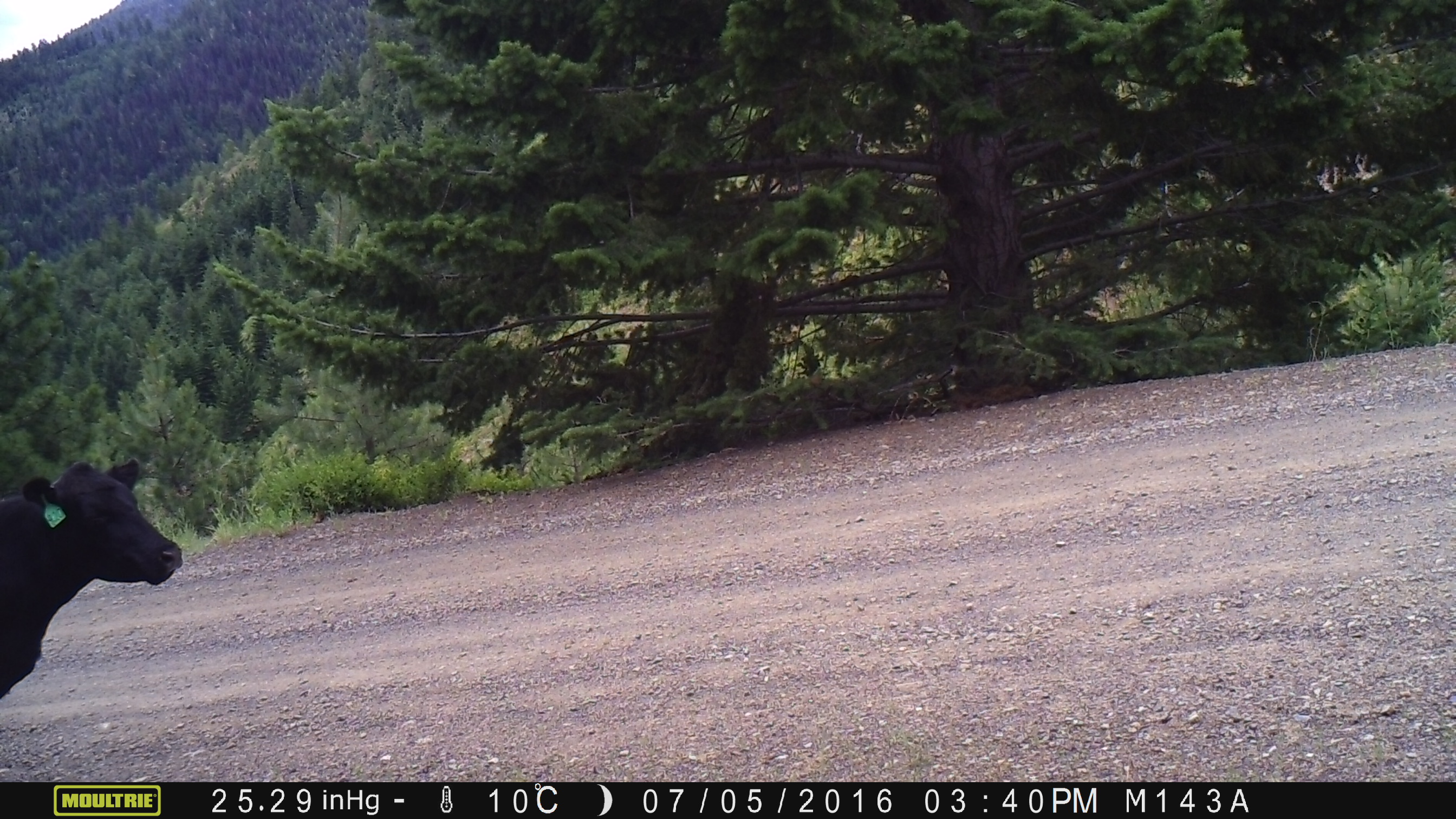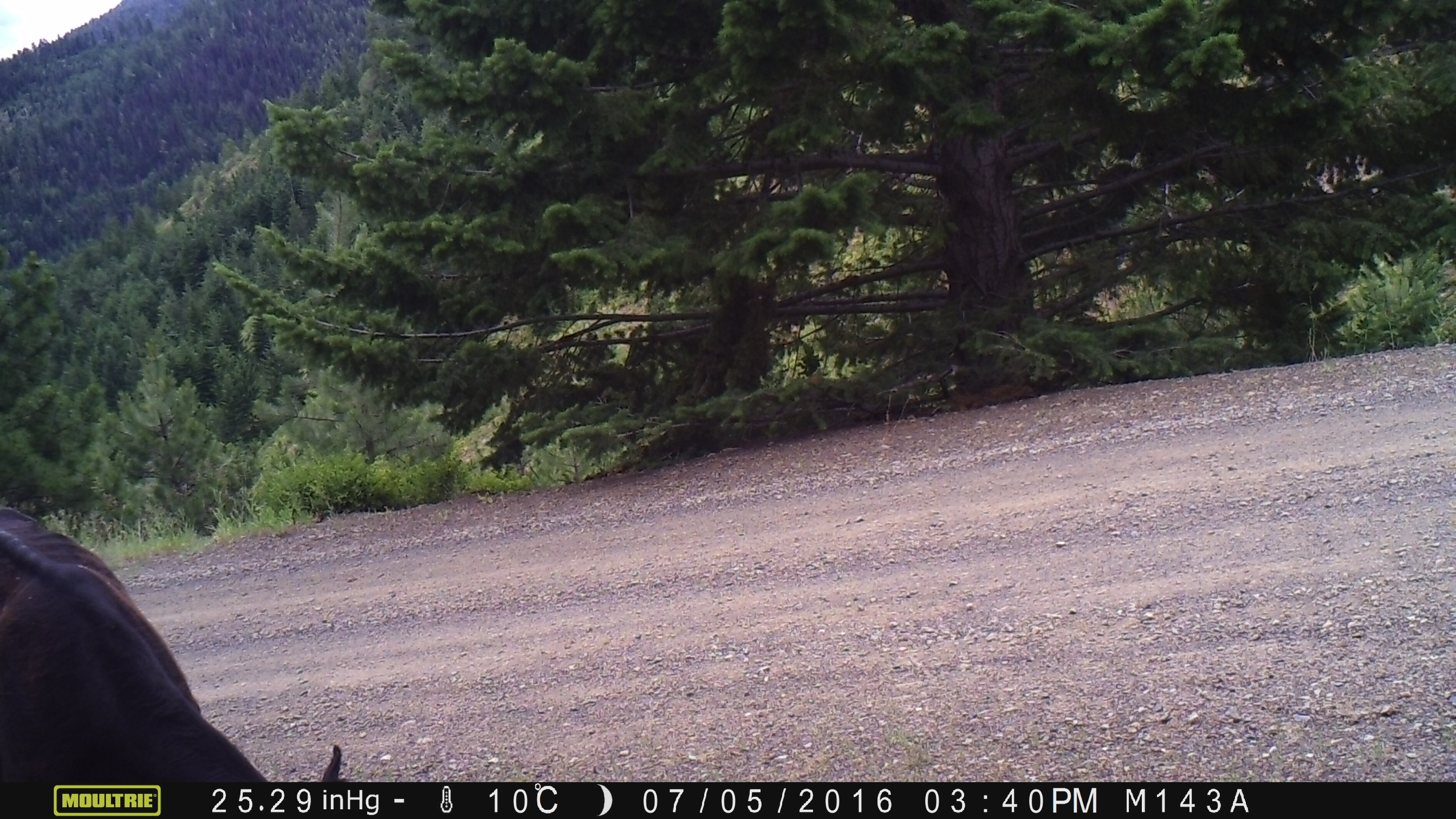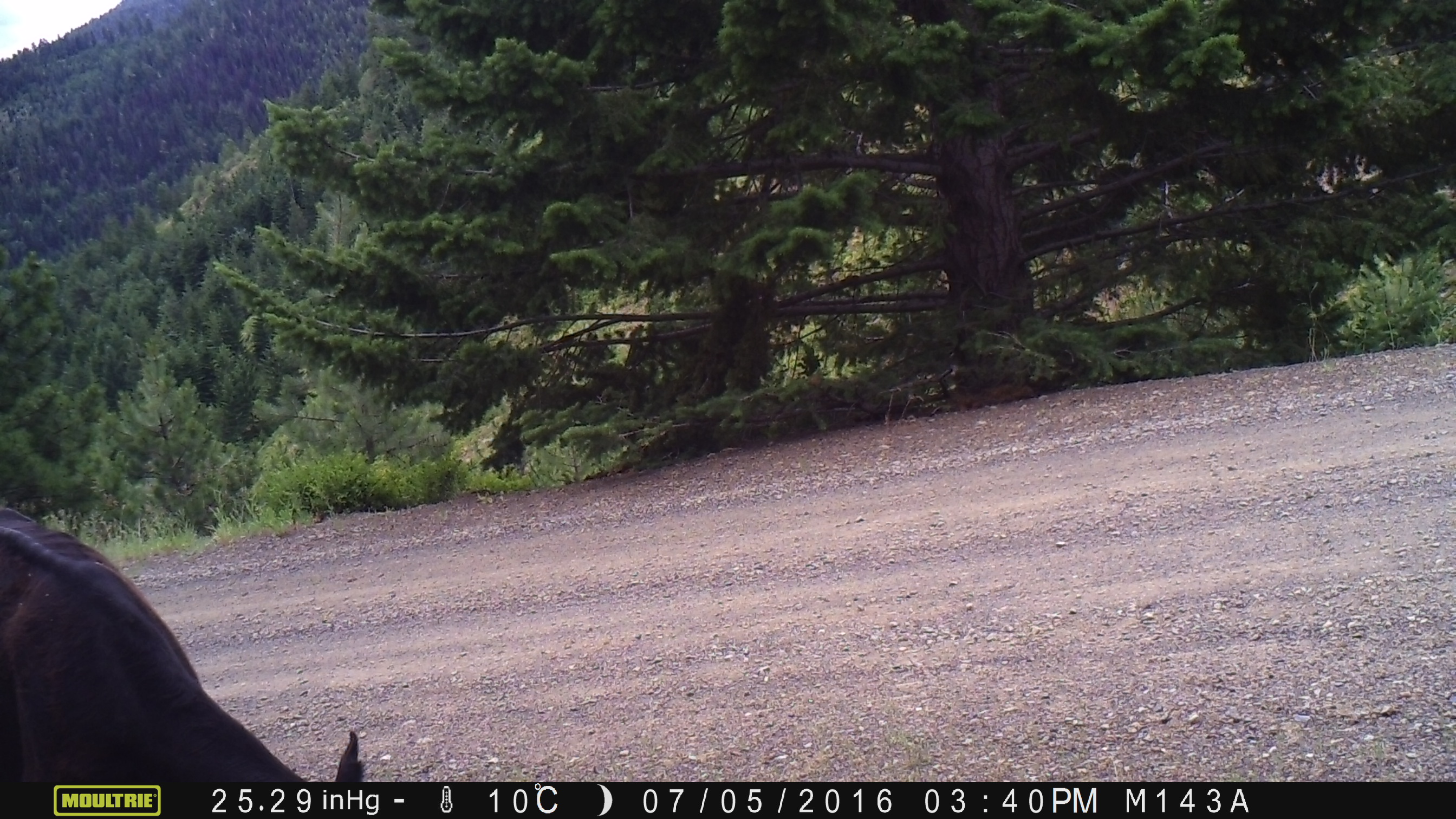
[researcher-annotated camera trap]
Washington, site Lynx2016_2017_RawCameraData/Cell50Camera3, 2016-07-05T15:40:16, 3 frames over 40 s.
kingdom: Animalia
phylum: Chordata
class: Mammalia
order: Artiodactyla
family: Bovidae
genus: Bos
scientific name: Bos taurus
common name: domestic cattle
Domestic cattle (Bos taurus). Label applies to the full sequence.